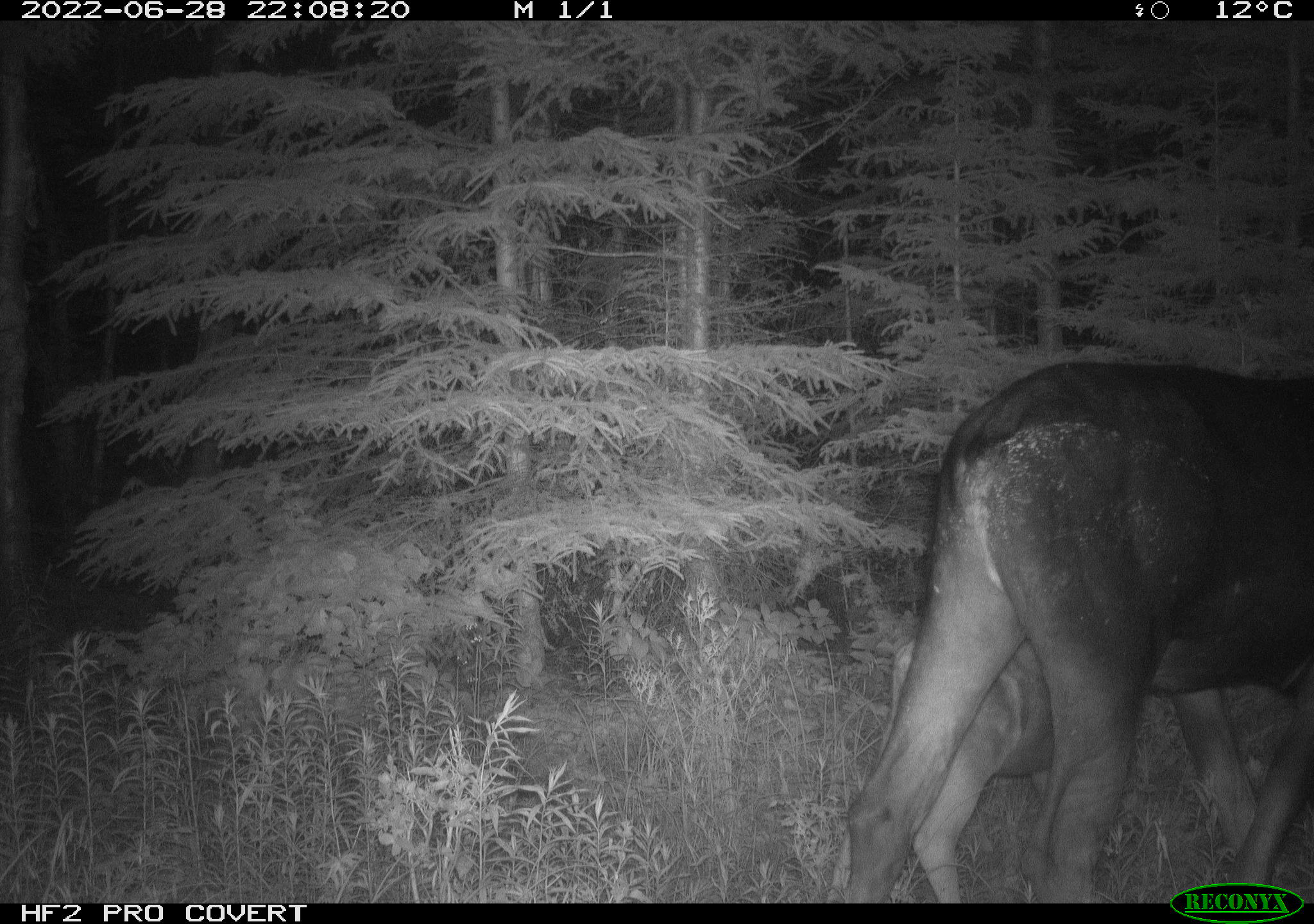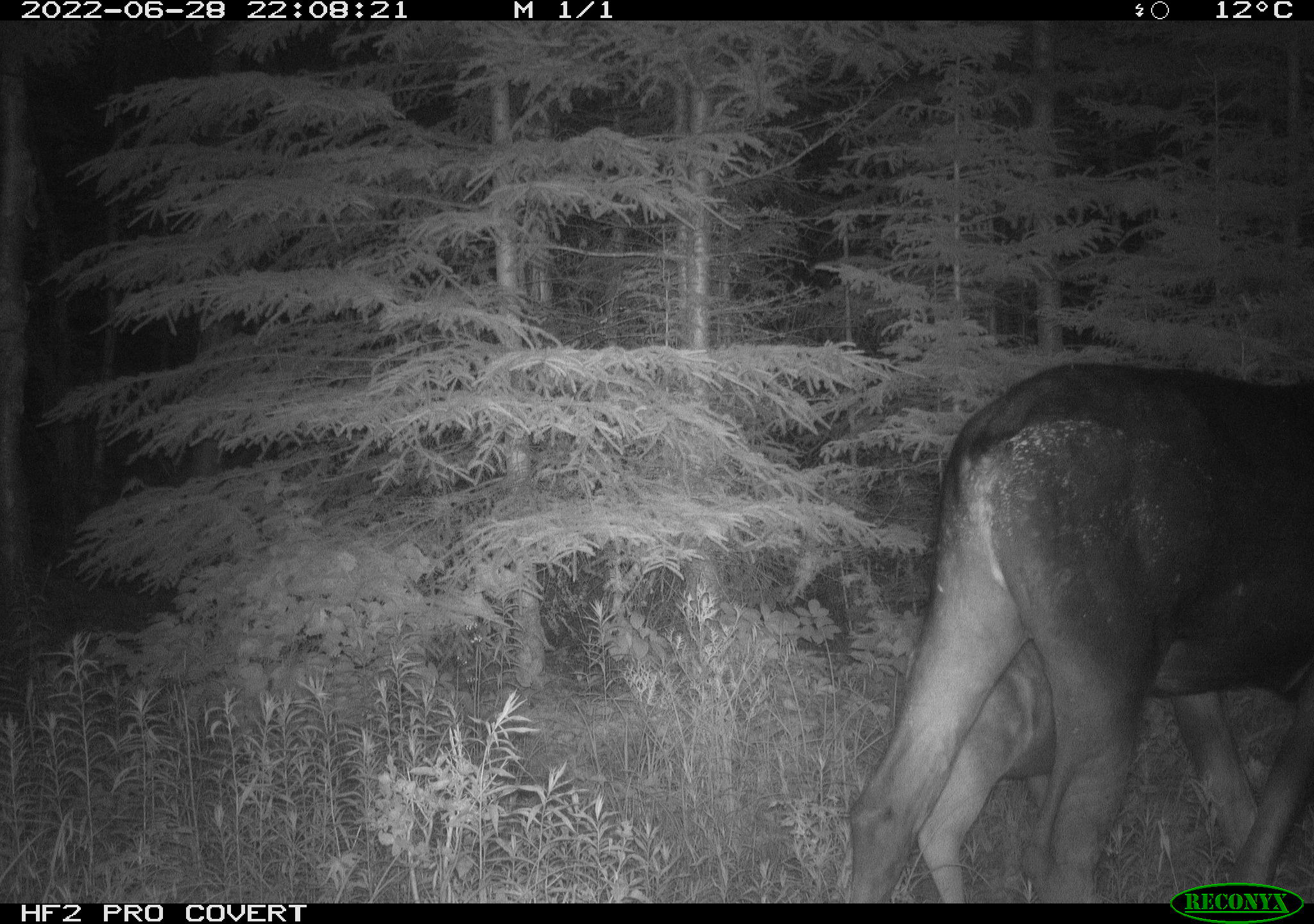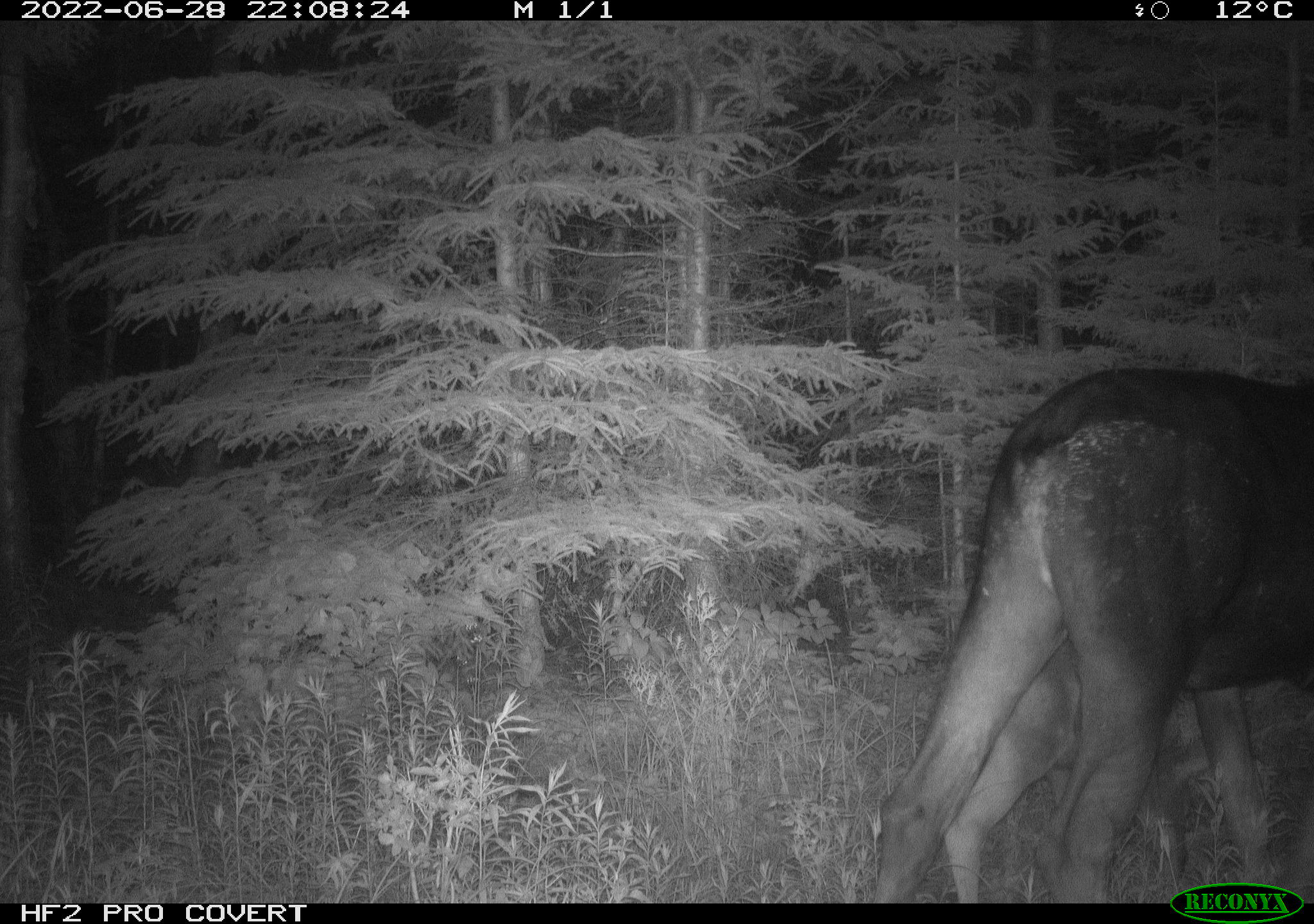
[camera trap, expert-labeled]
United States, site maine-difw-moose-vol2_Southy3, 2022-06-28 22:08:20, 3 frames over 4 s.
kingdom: Animalia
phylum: Chordata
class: Mammalia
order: Artiodactyla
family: Cervidae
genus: Alces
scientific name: Alces alces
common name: moose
Moose (Alces alces).